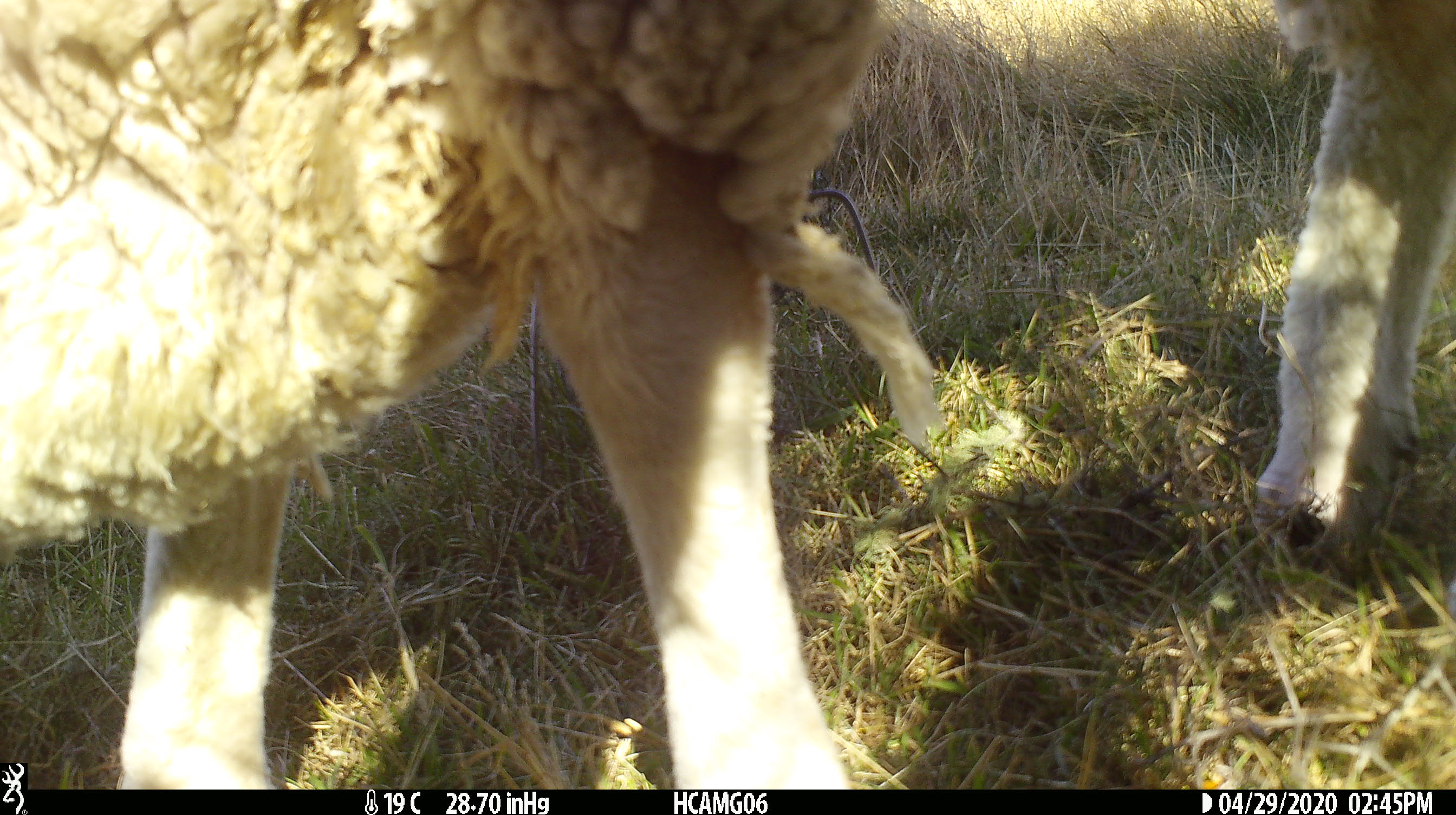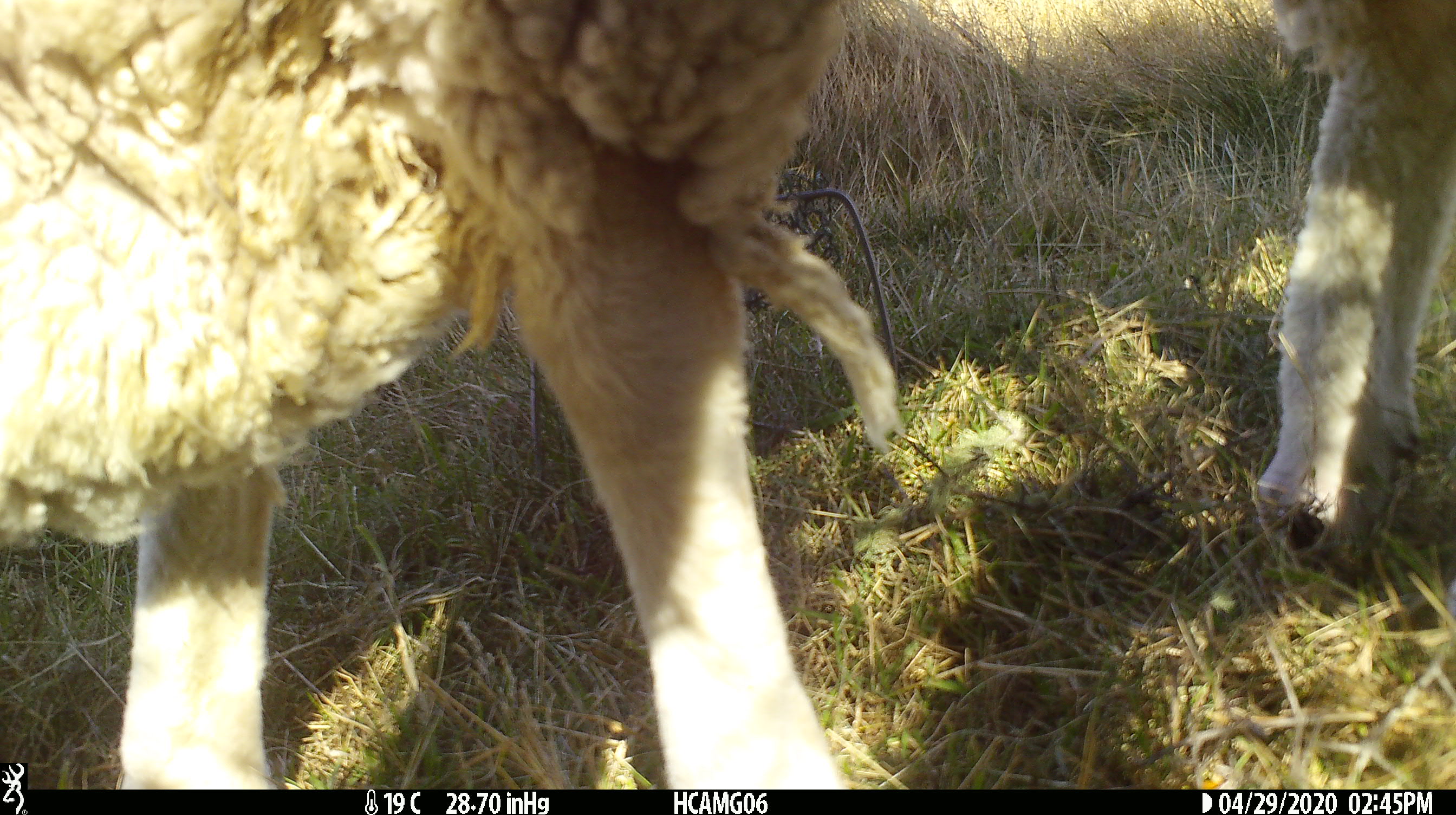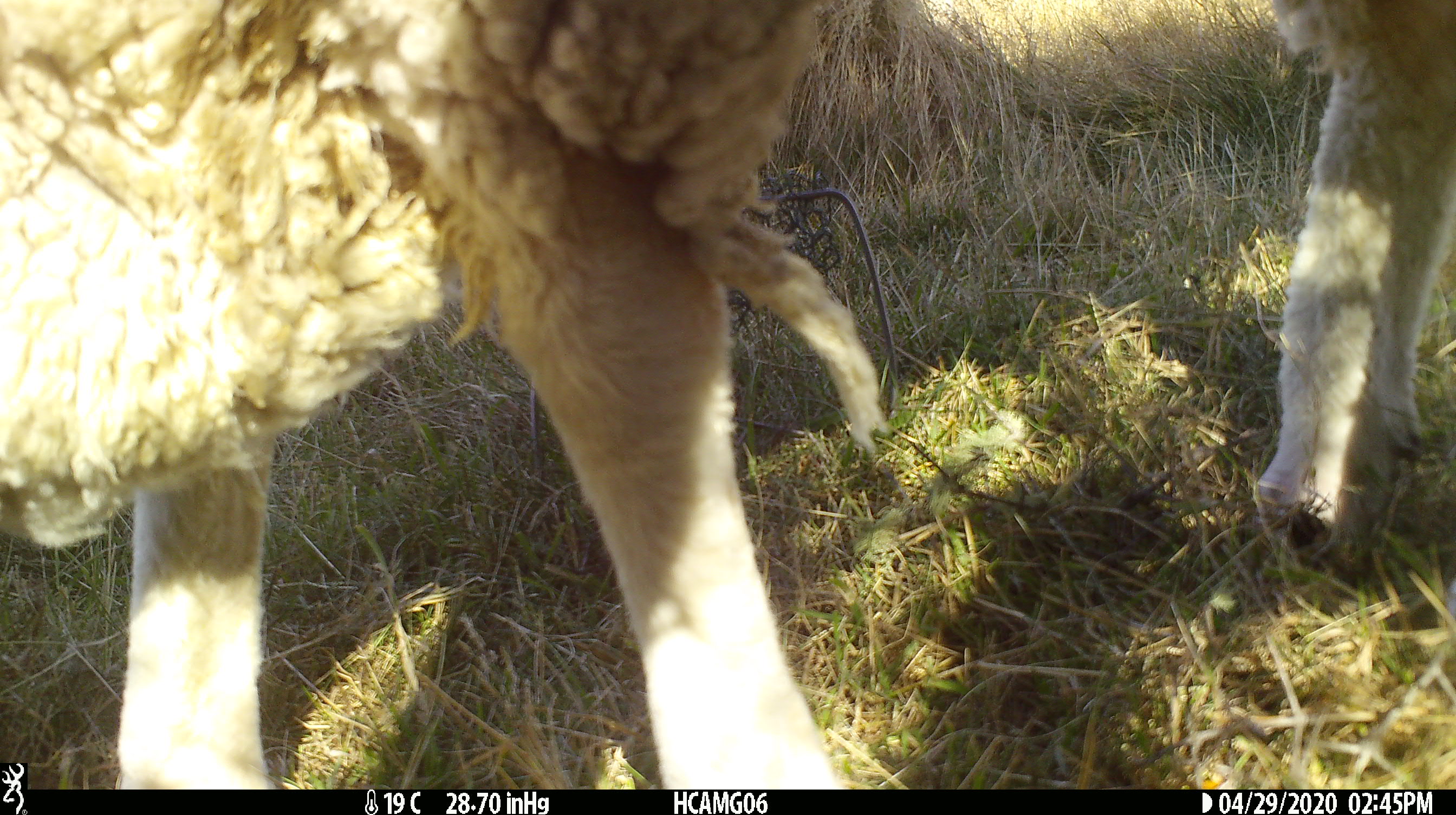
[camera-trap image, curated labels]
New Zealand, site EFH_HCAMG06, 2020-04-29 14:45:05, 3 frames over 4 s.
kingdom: Animalia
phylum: Chordata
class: Mammalia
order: Artiodactyla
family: Bovidae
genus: Ovis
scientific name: Ovis aries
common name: domestic sheep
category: sheep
Sheep (domestic sheep) (Ovis aries).